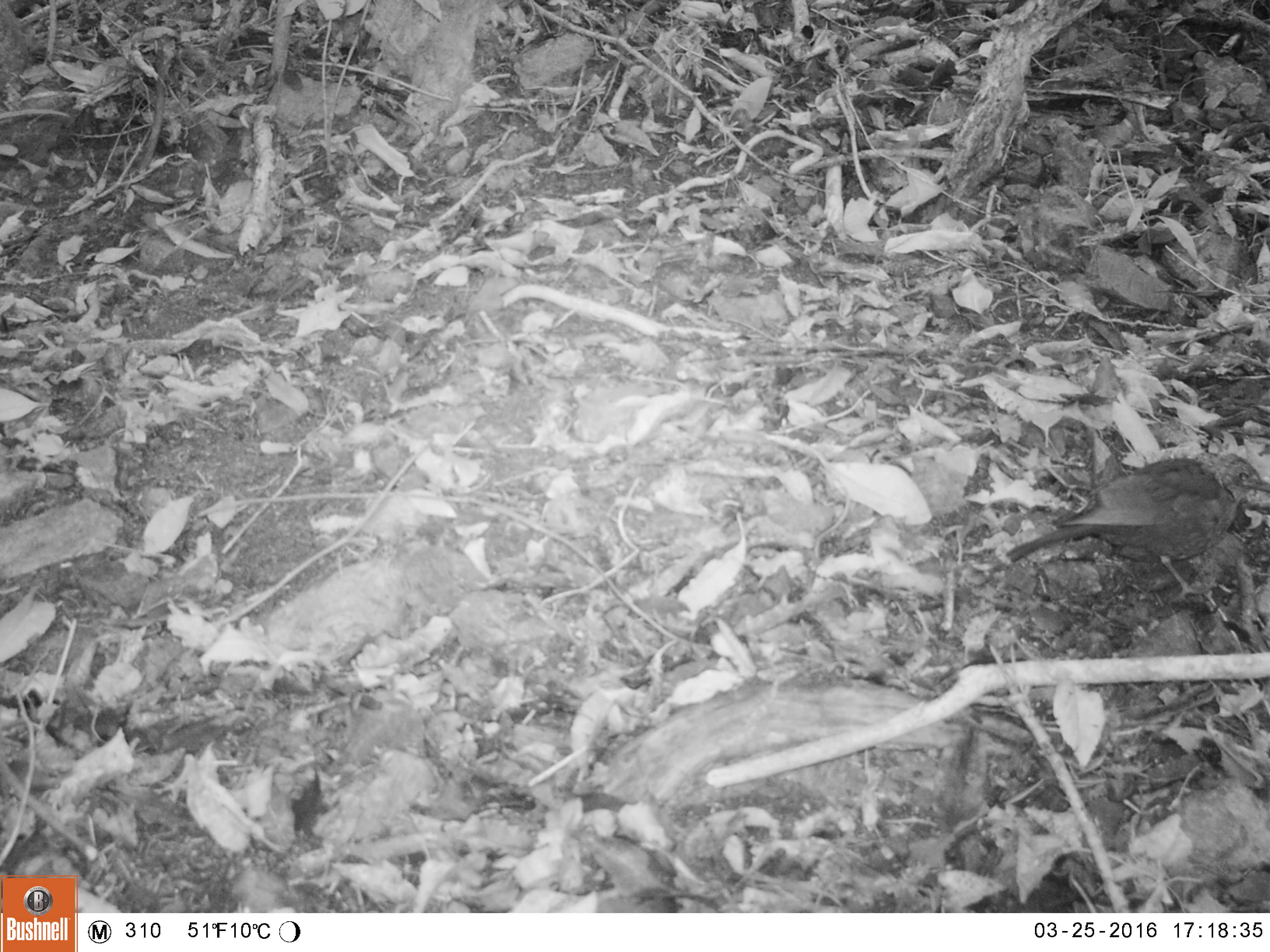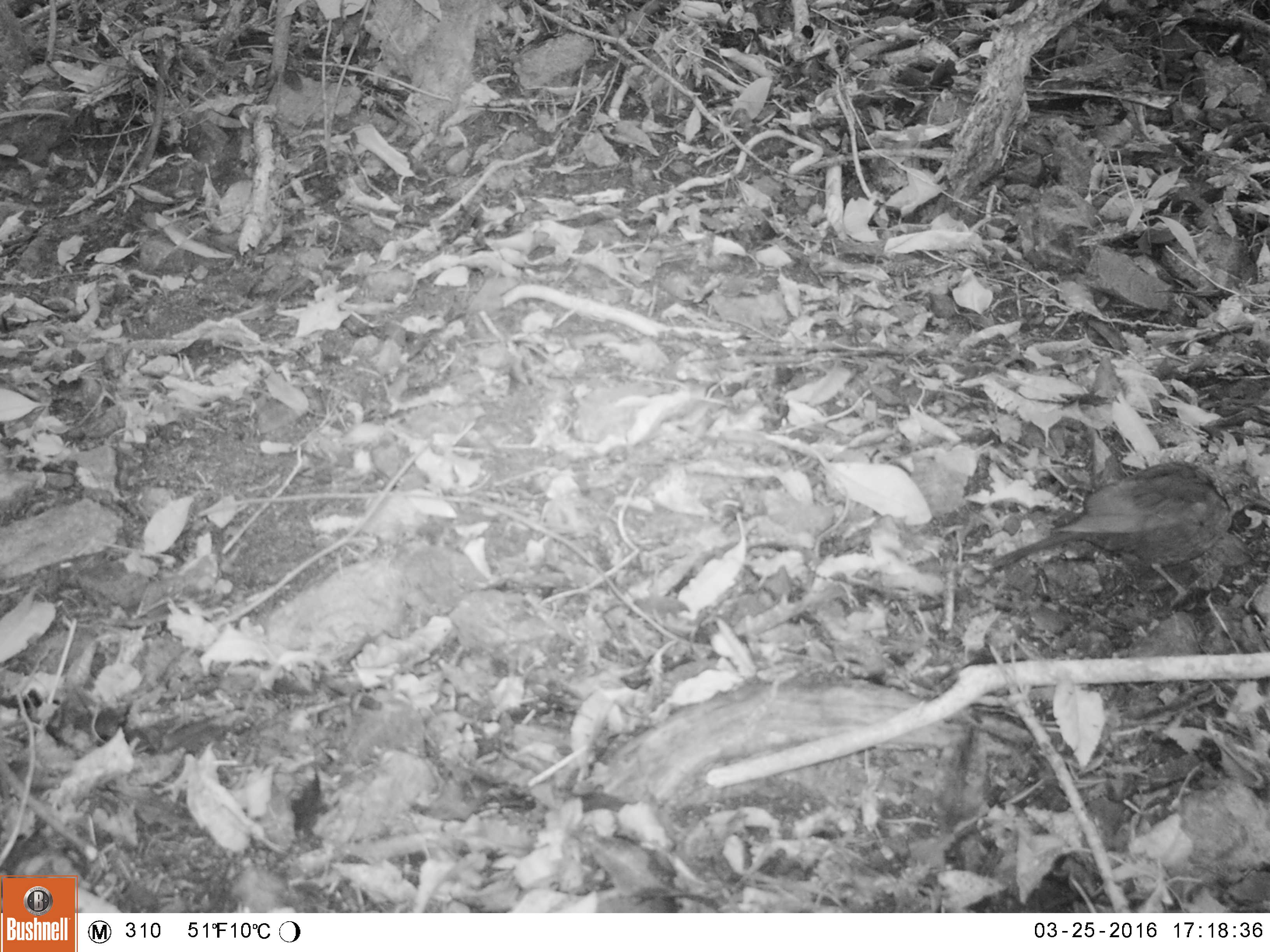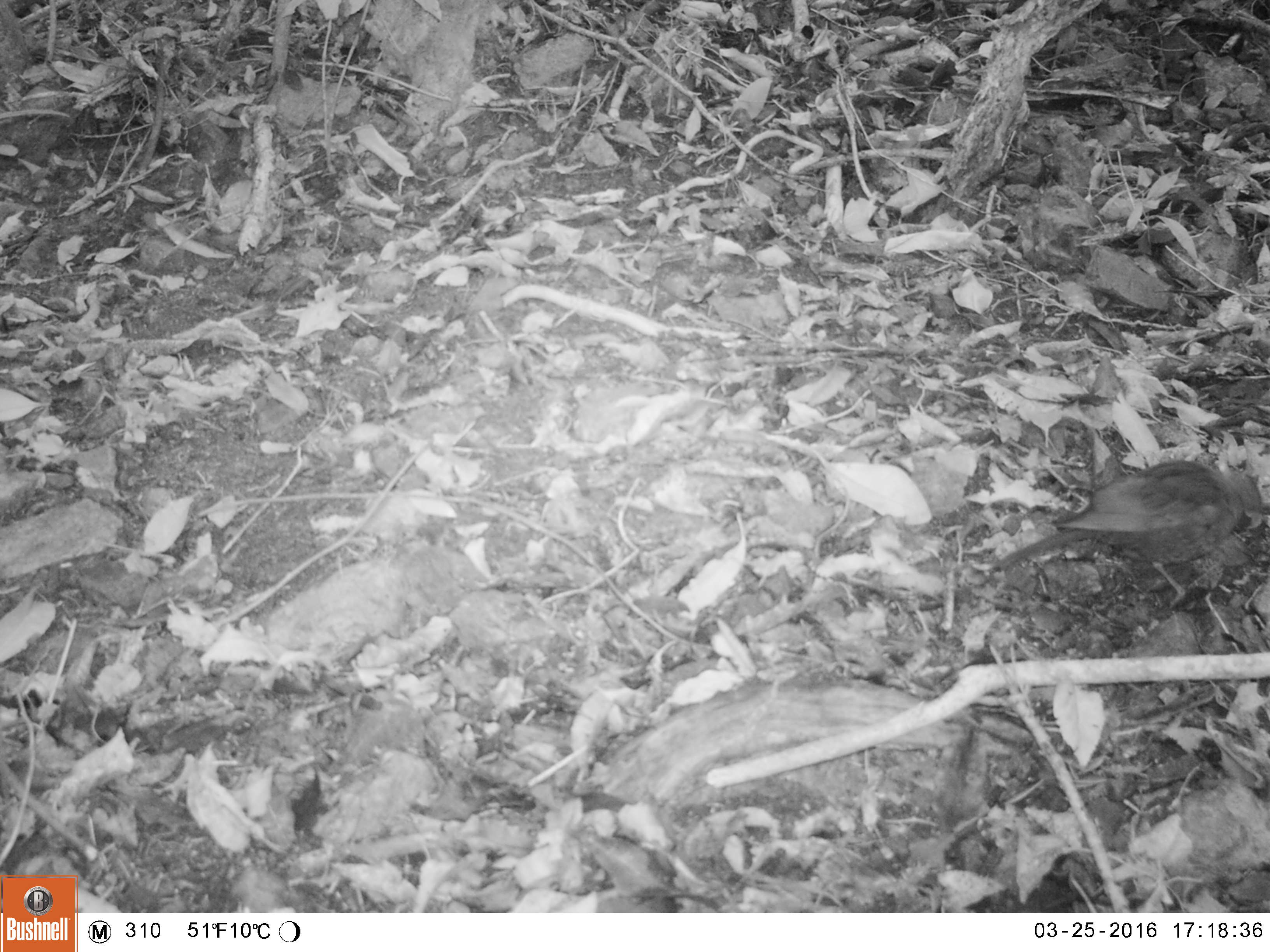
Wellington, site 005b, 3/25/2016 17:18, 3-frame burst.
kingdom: Animalia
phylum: Chordata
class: Aves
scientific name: Aves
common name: bird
Bird (Aves).